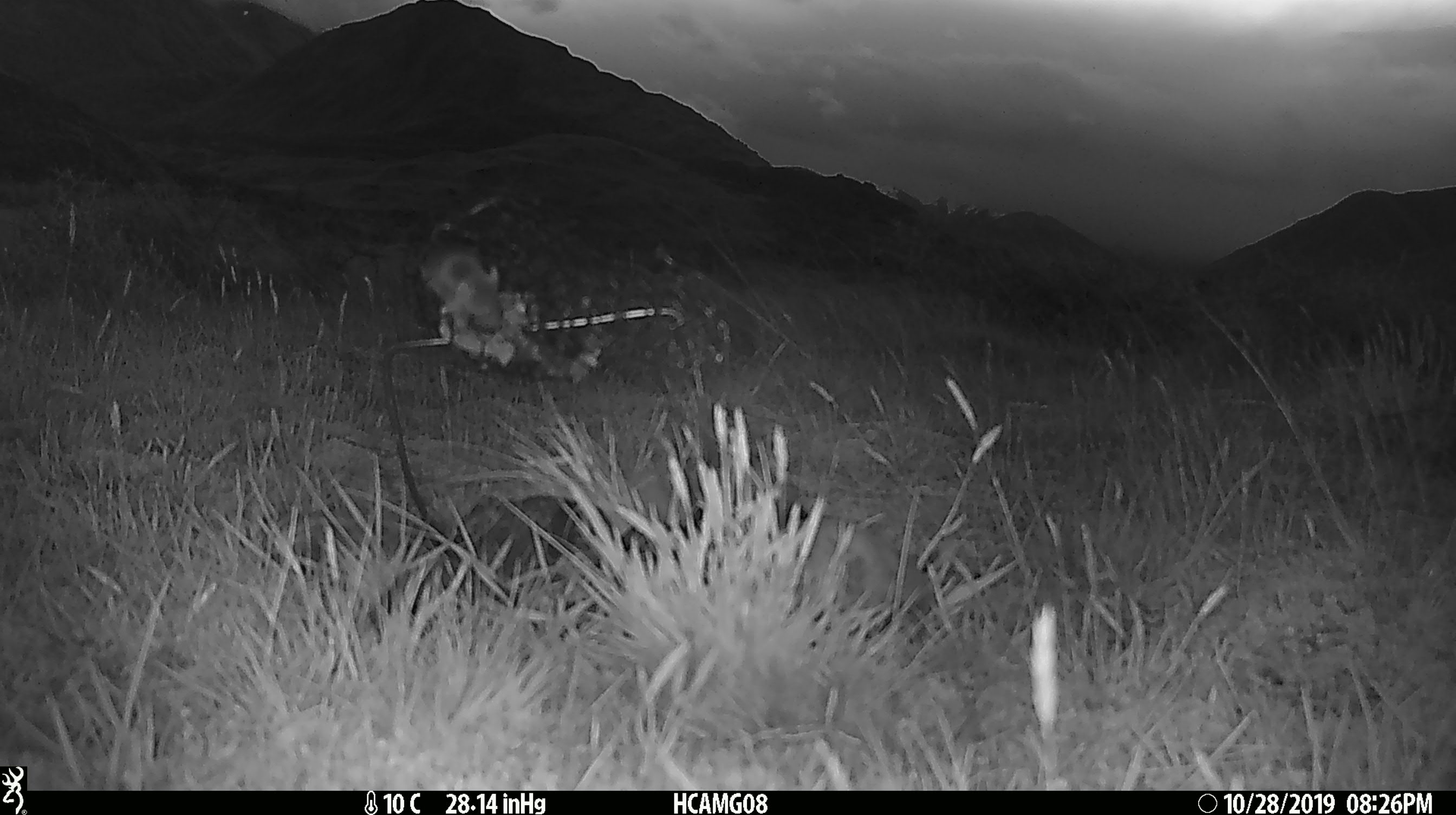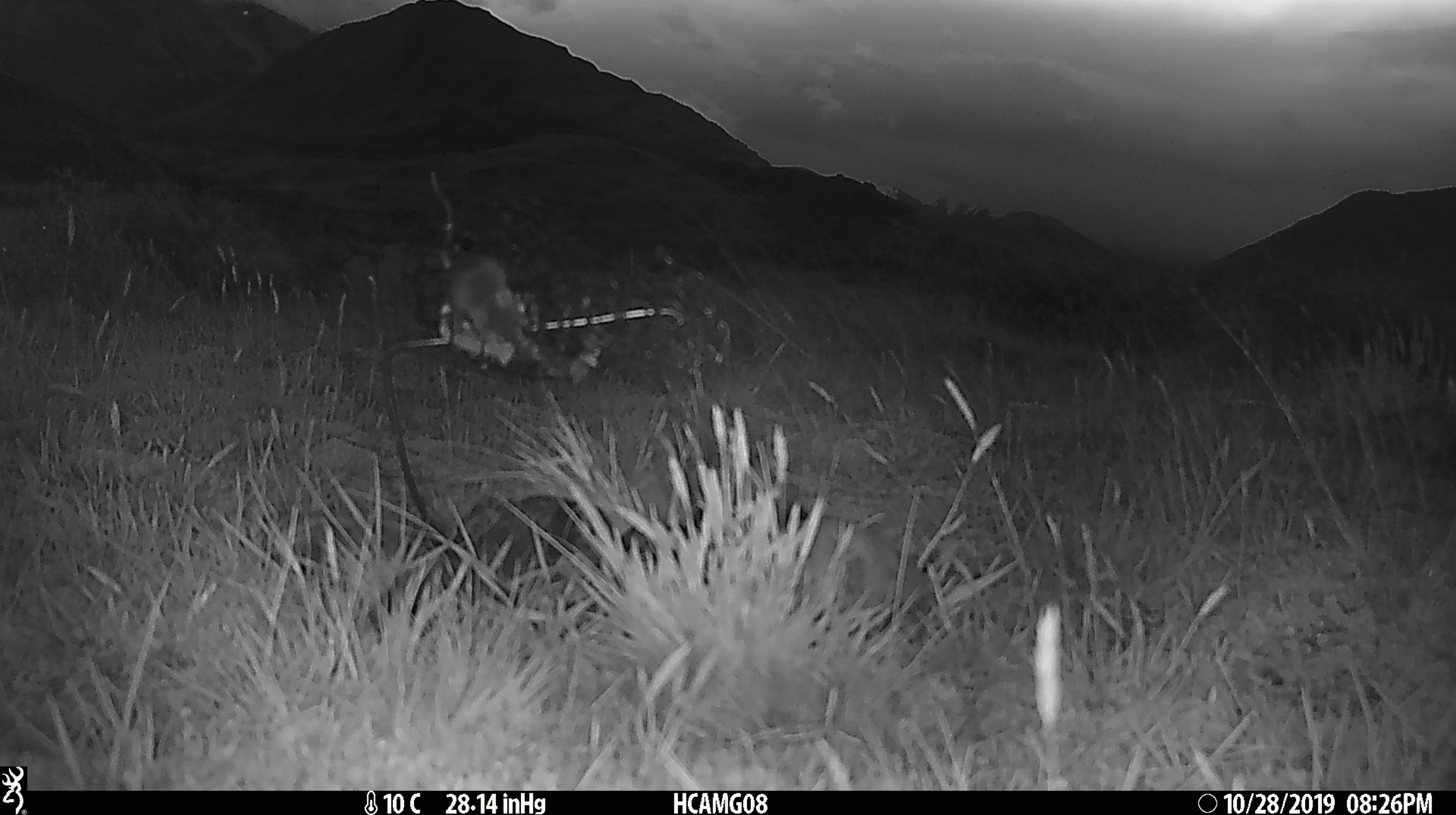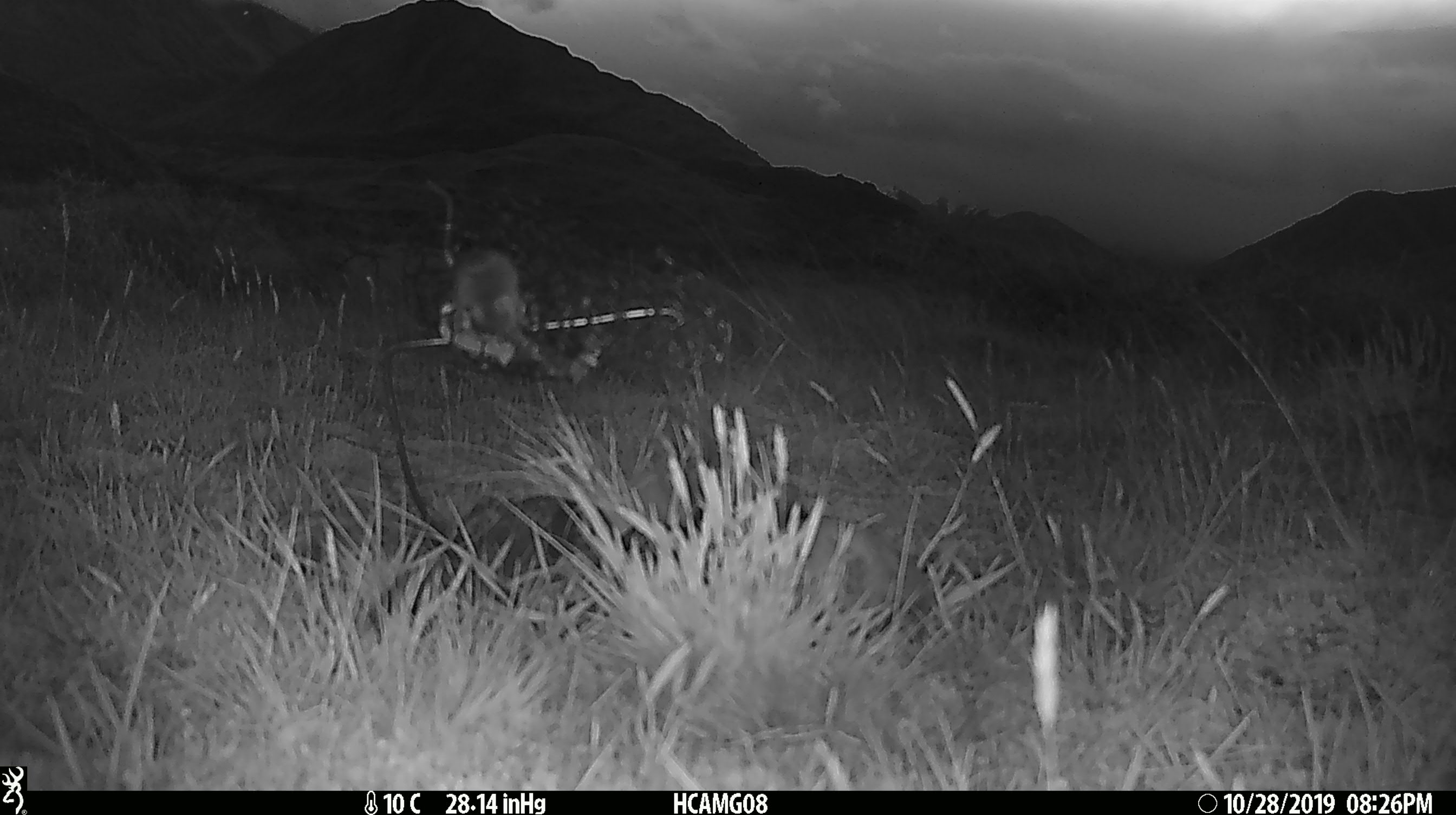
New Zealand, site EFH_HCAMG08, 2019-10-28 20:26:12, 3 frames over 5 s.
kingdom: Animalia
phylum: Chordata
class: Mammalia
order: Rodentia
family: Muridae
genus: Mus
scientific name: Mus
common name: mouse